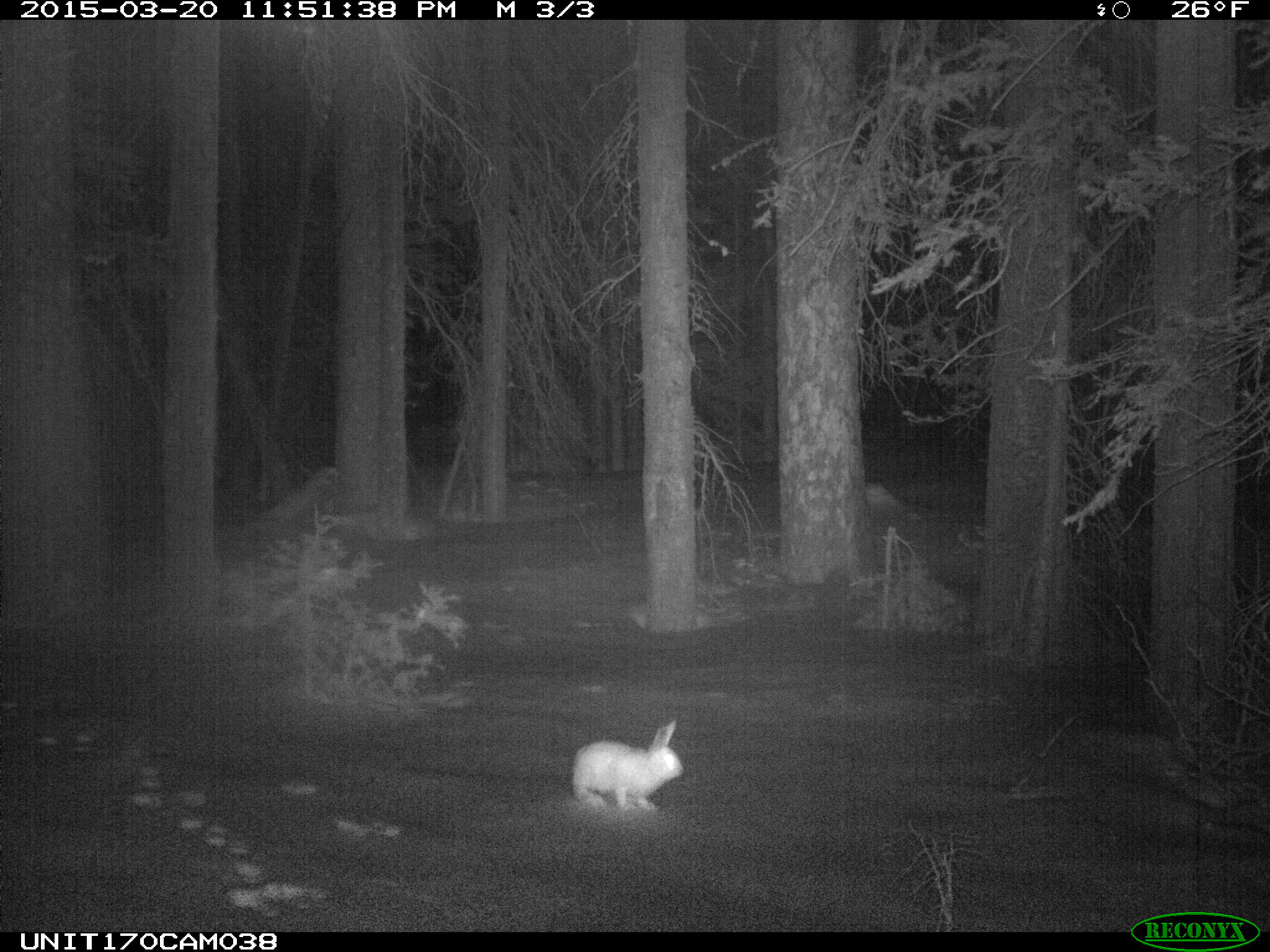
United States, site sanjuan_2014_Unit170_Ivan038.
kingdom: Animalia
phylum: Chordata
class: Mammalia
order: Lagomorpha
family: Leporidae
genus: Lepus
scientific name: Lepus americanus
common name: snowshoe hare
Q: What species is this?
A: Lepus americanus (snowshoe hare).